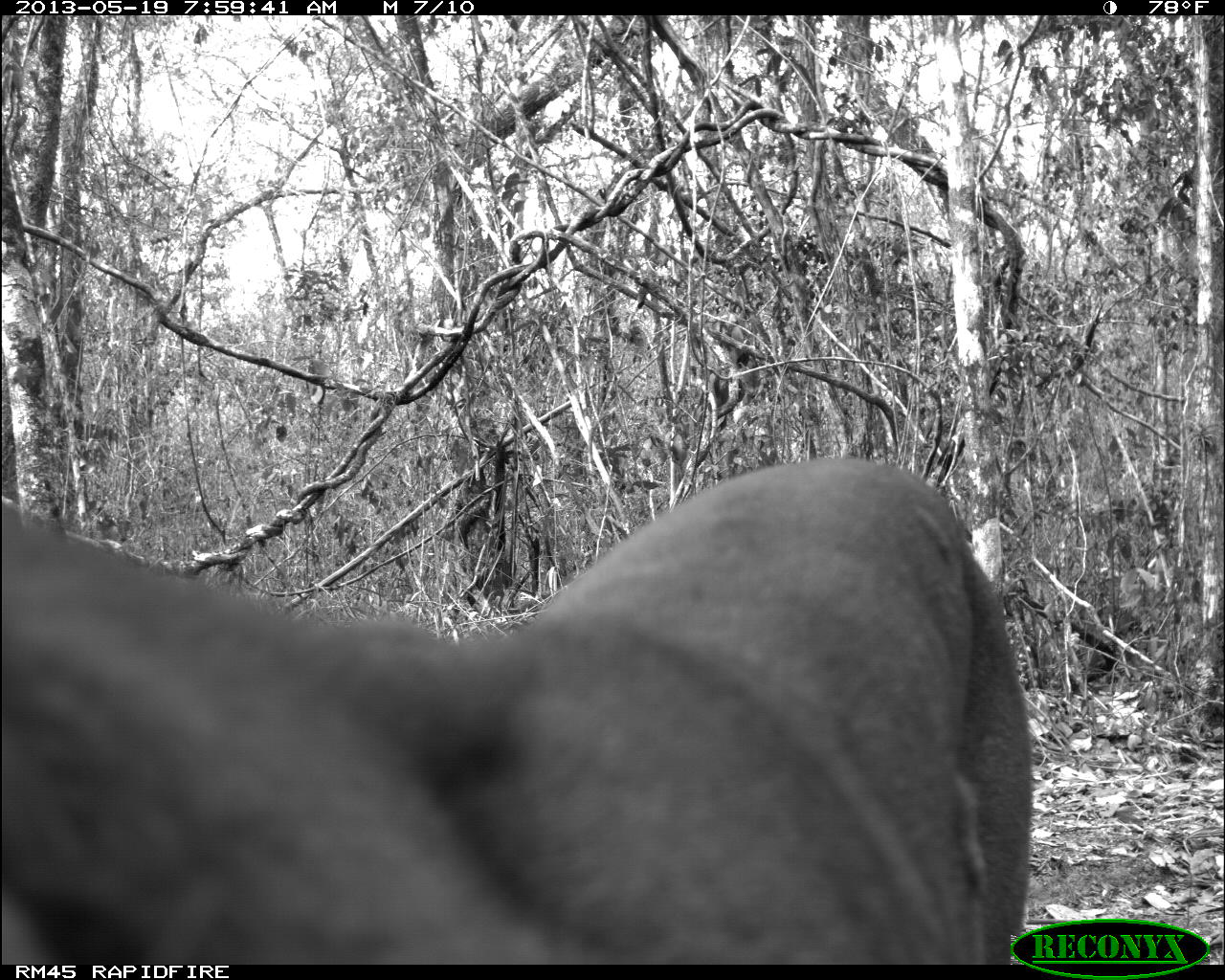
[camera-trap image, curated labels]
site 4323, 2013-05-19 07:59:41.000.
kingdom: Animalia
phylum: Chordata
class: Mammalia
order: Carnivora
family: Felidae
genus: Puma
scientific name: Puma concolor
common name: mountain lion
Puma concolor (mountain lion), count 1.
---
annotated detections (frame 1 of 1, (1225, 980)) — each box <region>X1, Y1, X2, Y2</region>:
puma concolor: <region>0, 454, 1030, 964</region>